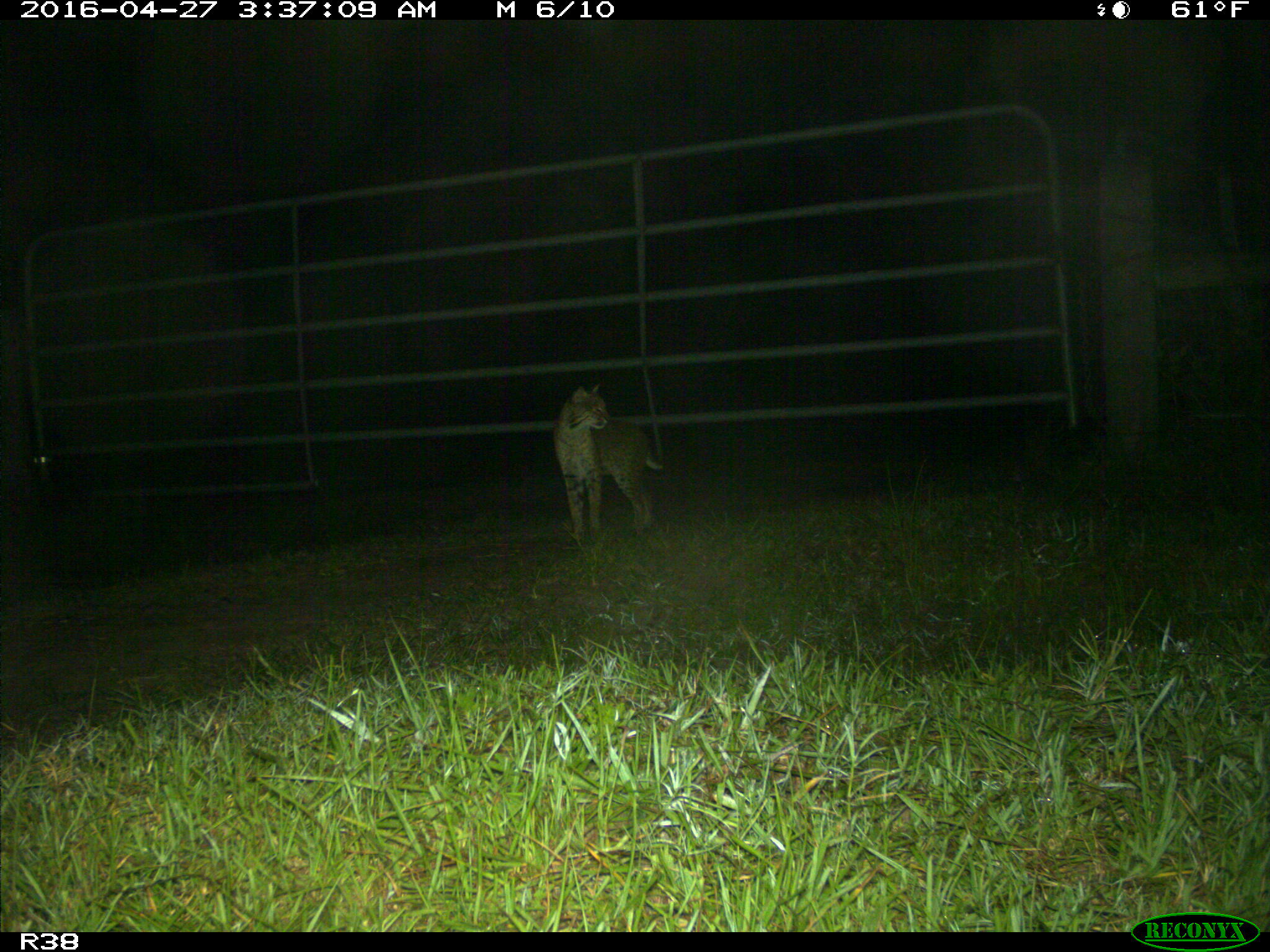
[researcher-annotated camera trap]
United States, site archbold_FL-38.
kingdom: Animalia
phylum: Chordata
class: Mammalia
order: Carnivora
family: Felidae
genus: Lynx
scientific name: Lynx rufus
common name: bobcat